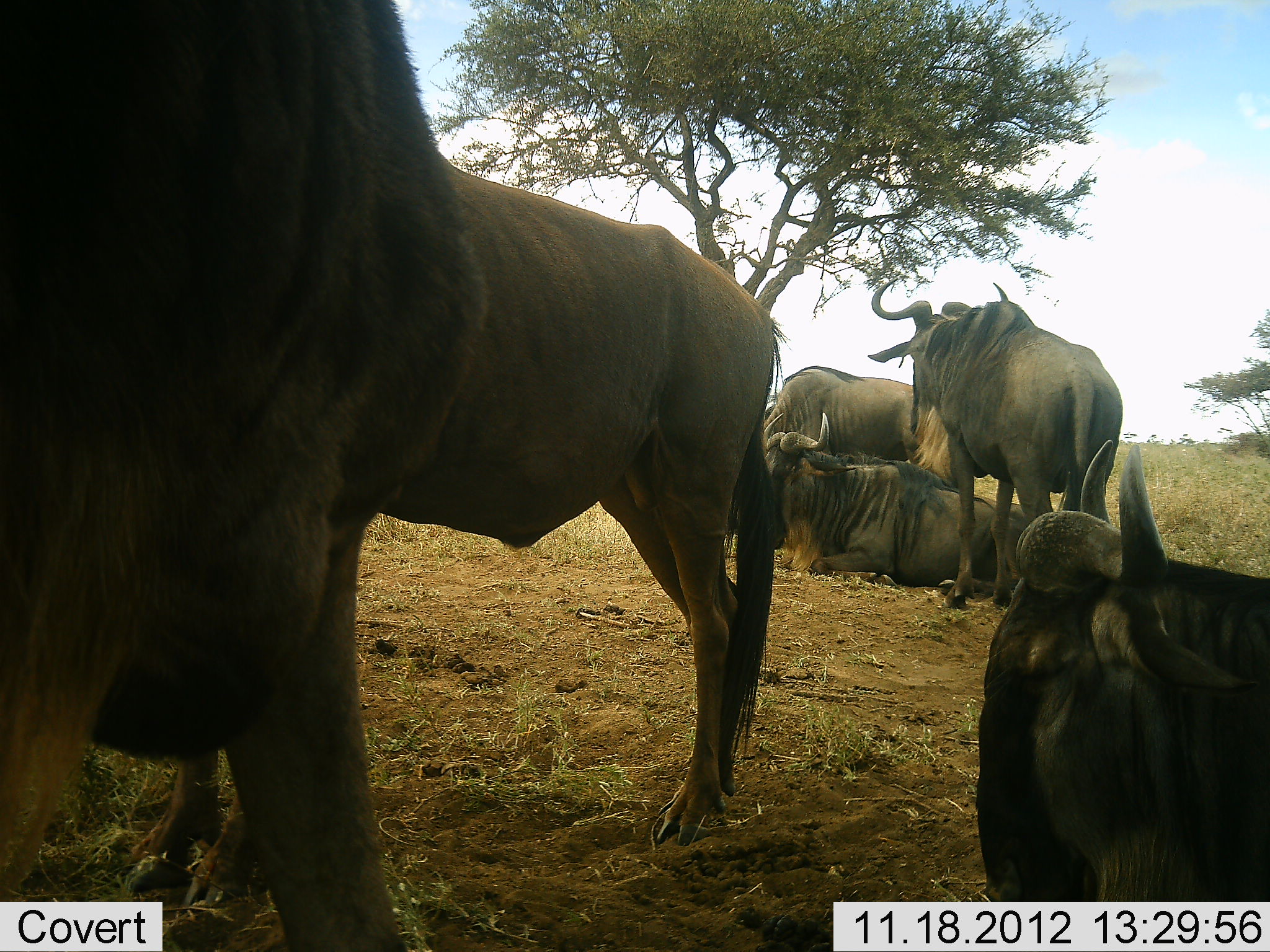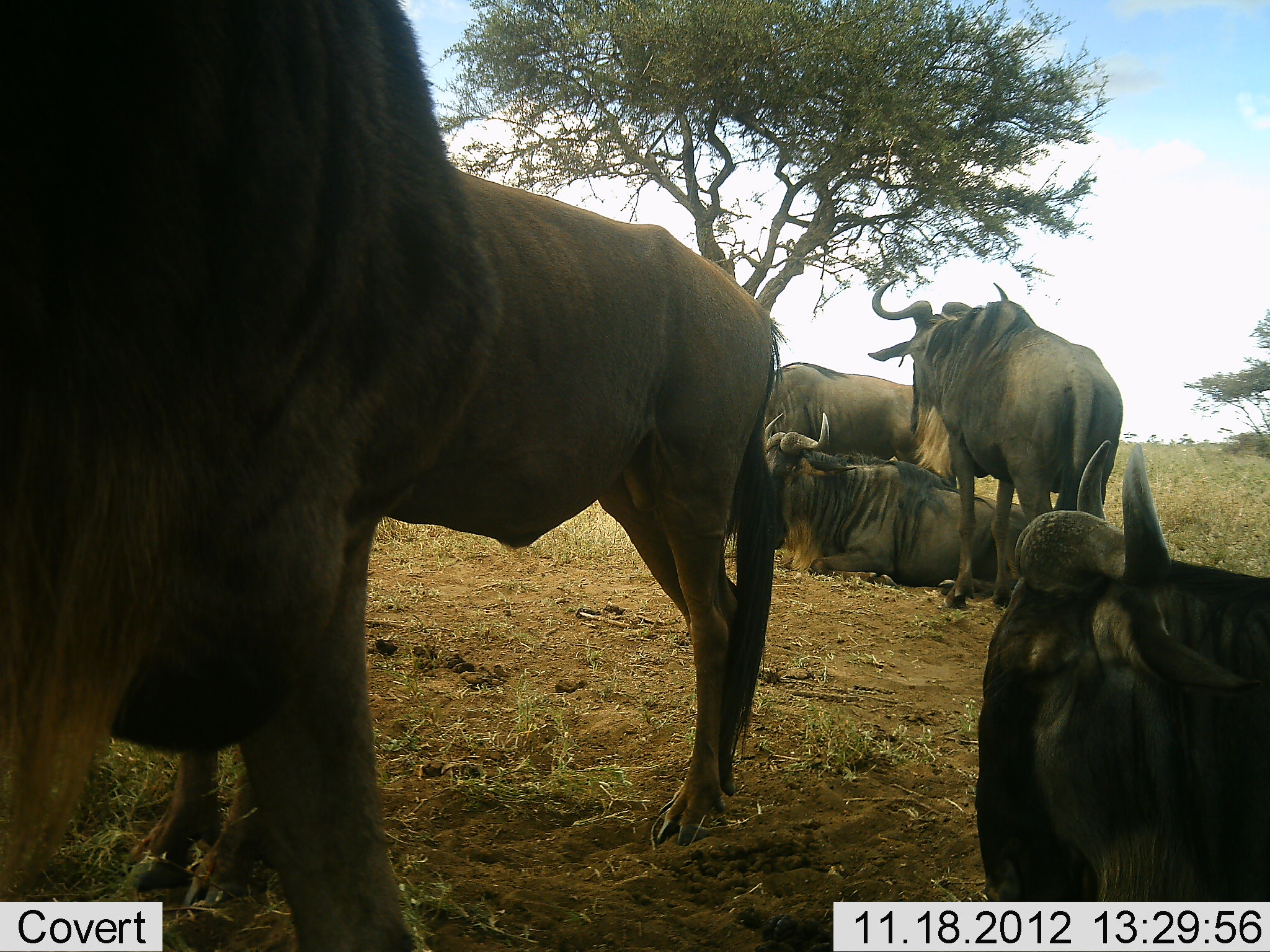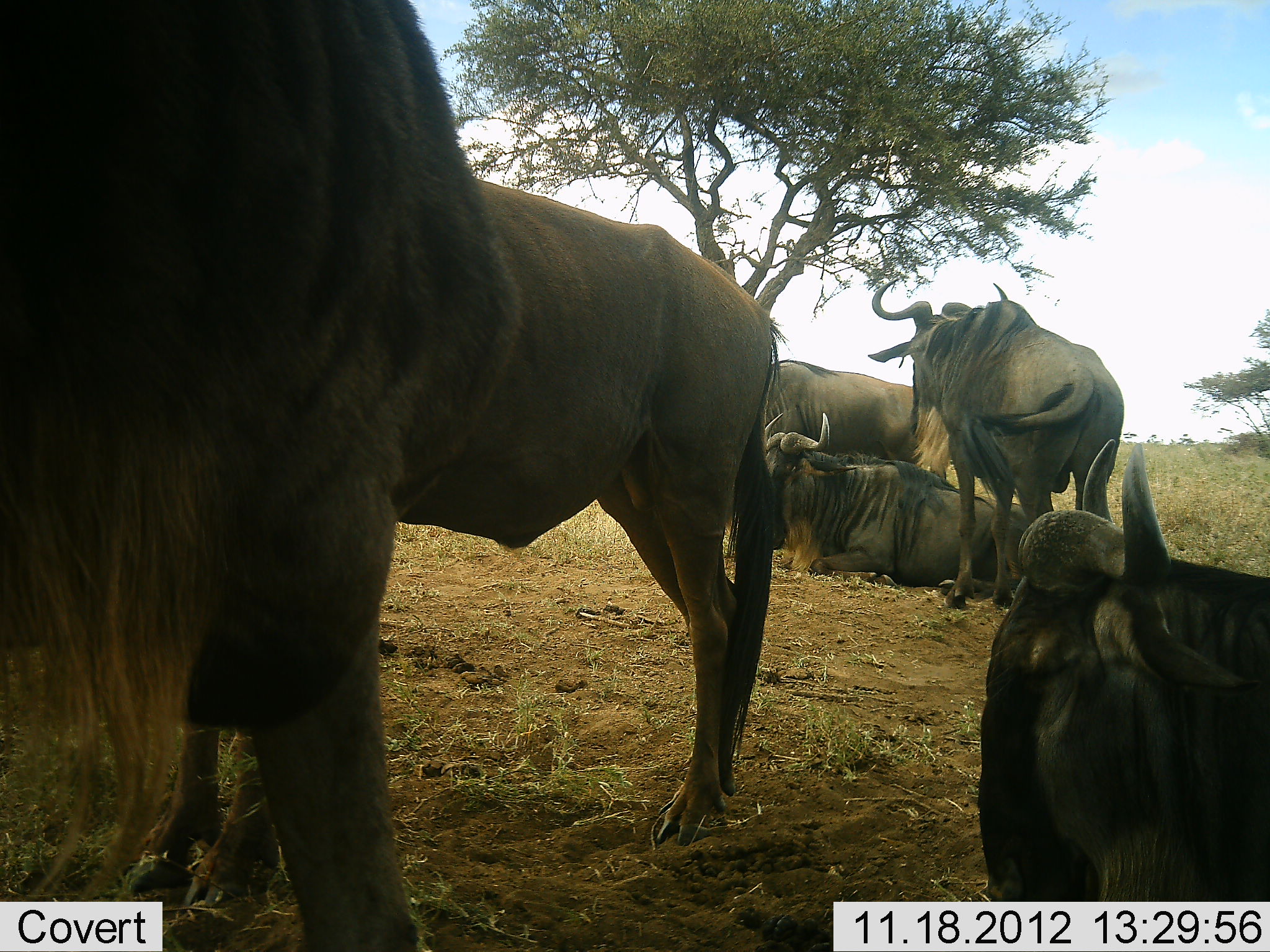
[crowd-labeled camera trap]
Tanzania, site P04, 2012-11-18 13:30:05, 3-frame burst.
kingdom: Animalia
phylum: Chordata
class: Mammalia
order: Artiodactyla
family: Bovidae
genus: Connochaetes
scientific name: Connochaetes taurinus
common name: blue wildebeest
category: wildebeest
Wildebeest (blue wildebeest) (Connochaetes taurinus), count 6. Behavior (volunteer vote fractions): standing 90%, resting 90%, moving 0%, interacting 0%. Young present (vote fraction): 0%. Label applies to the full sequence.